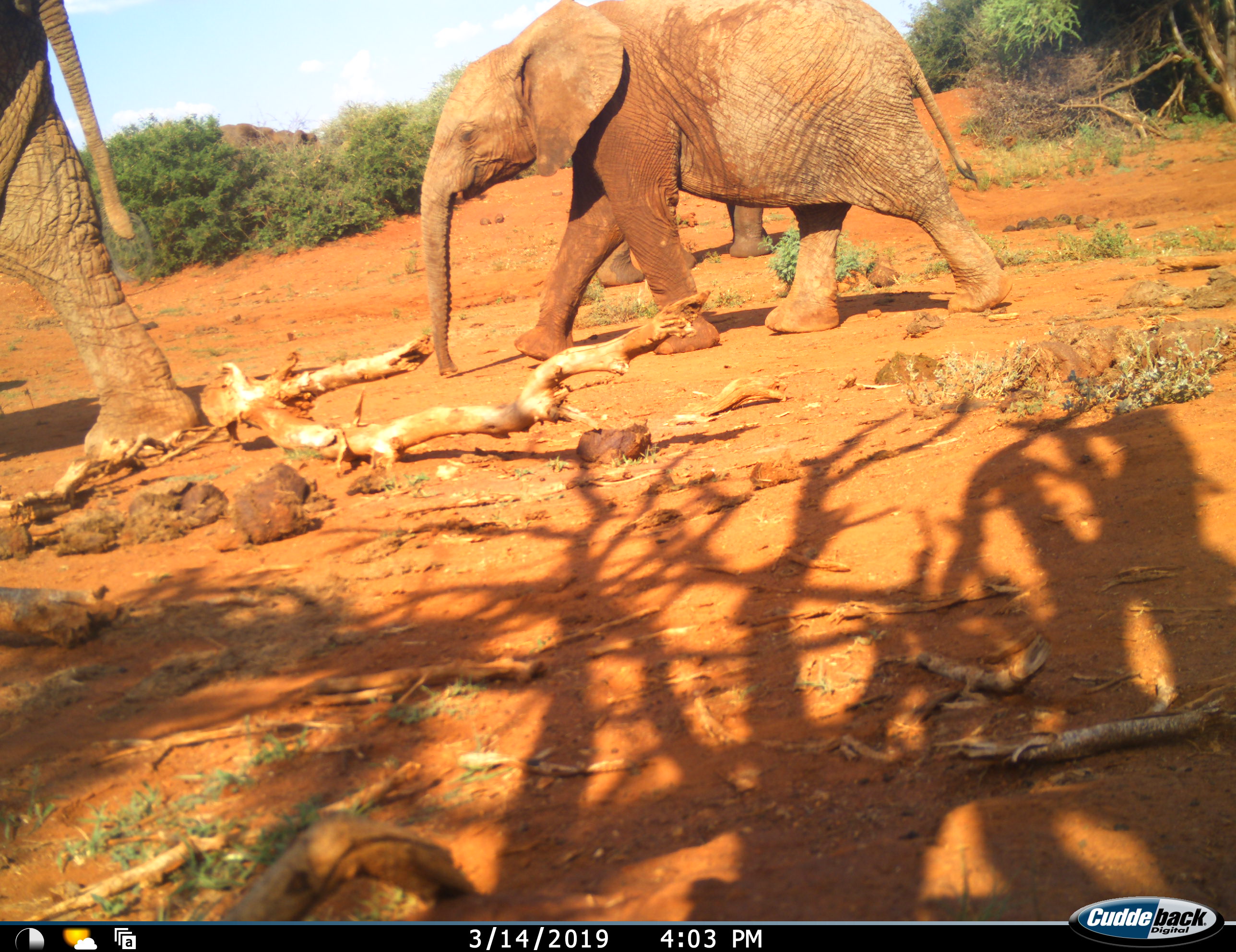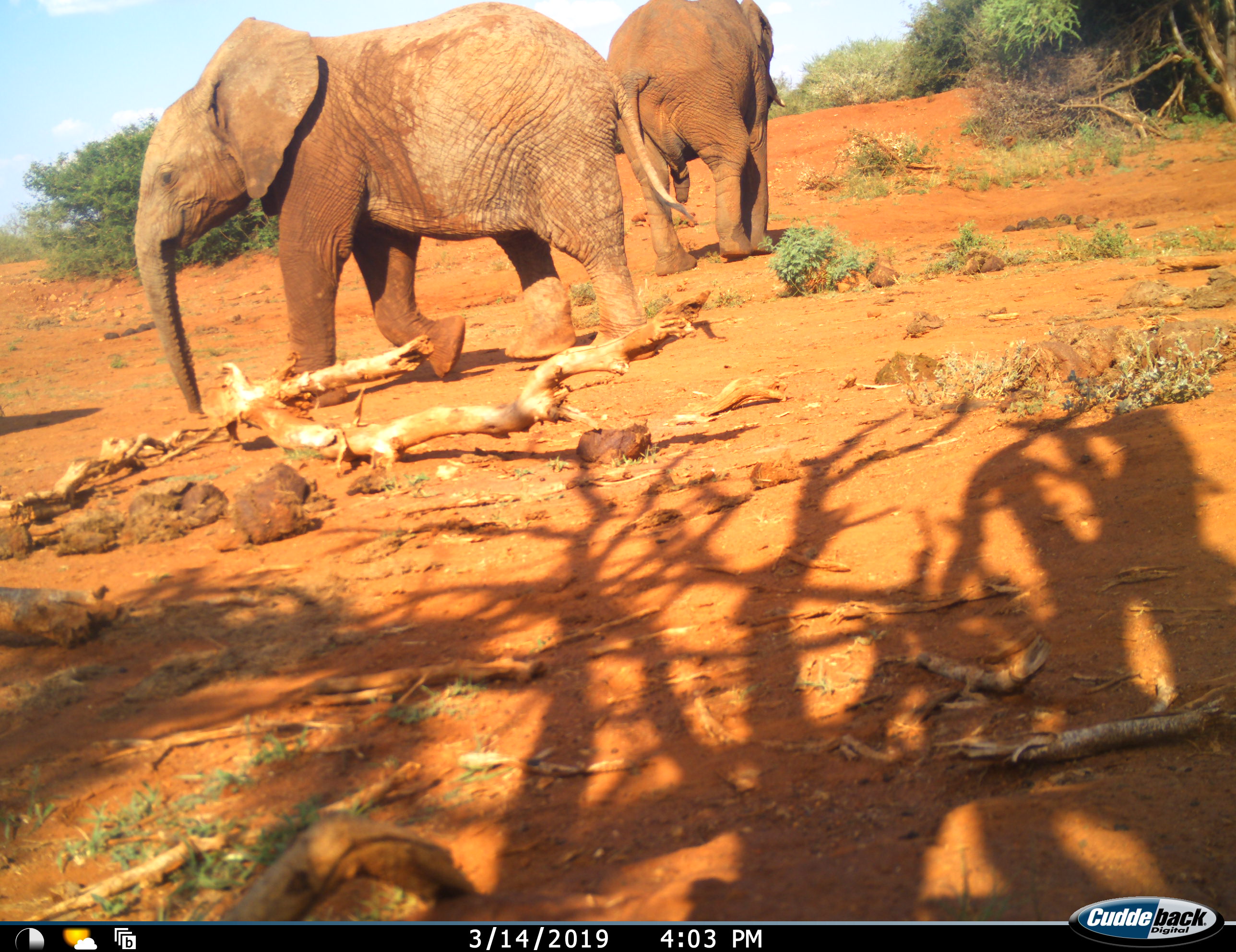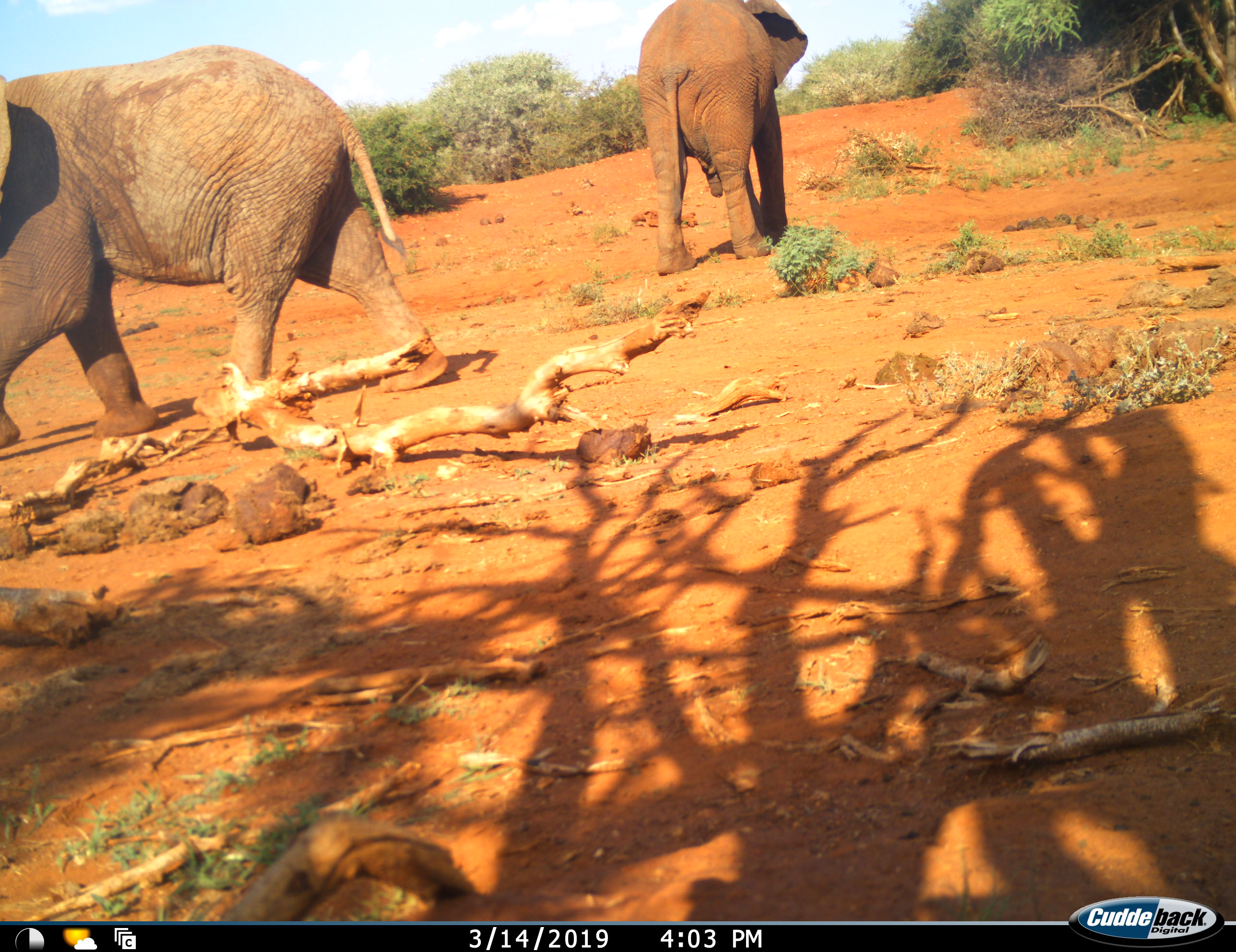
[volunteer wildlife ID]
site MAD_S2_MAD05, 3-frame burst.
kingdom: Animalia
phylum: Chordata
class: Mammalia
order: Proboscidea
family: Elephantidae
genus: Loxodonta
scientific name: Loxodonta africana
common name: african bush elephant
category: elephant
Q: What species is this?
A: Elephant (african bush elephant) (Loxodonta africana).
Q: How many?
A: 3.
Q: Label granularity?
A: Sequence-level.